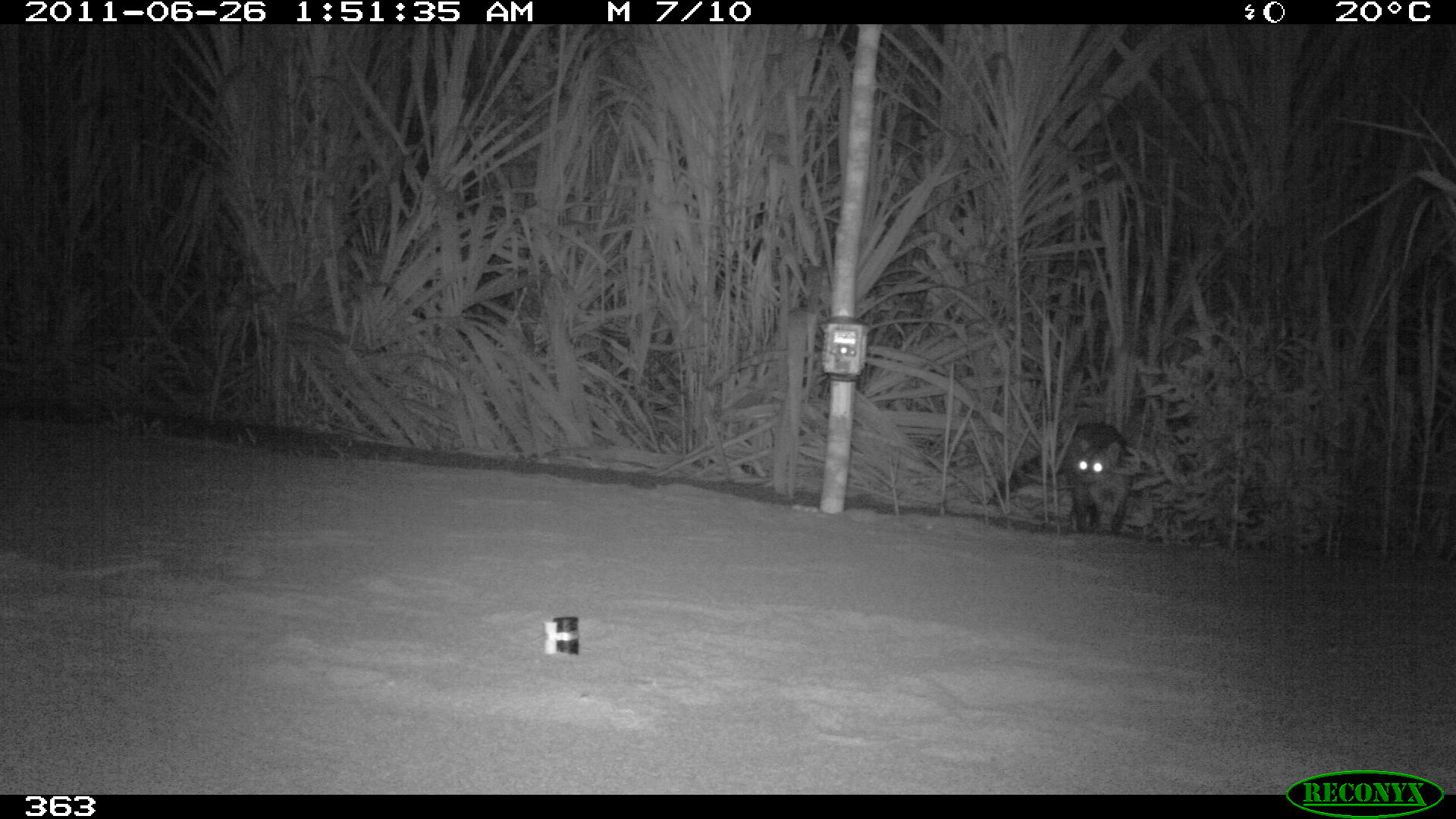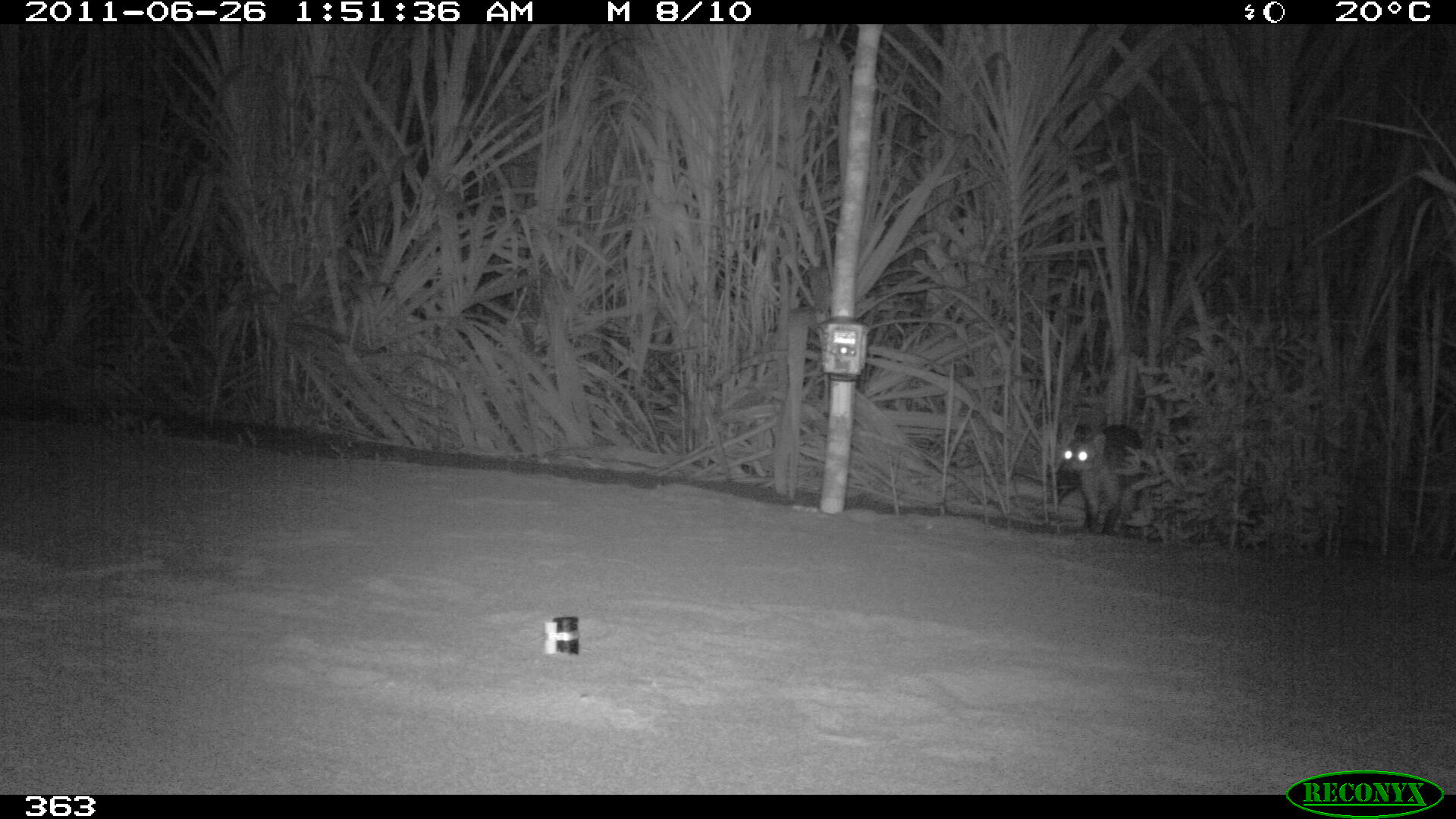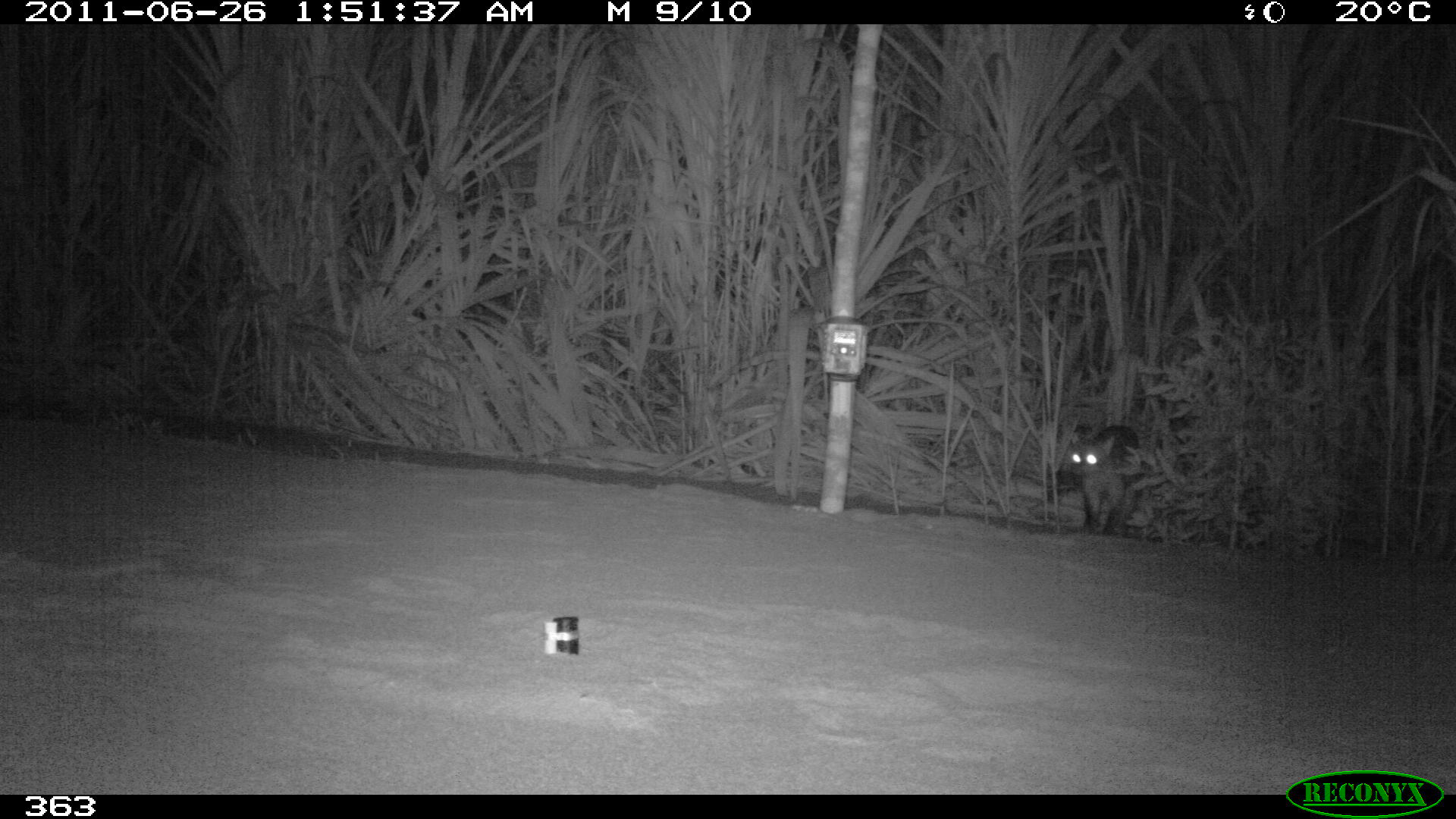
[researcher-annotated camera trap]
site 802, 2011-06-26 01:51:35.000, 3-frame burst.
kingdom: Animalia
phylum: Chordata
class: Mammalia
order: Carnivora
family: Procyonidae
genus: Procyon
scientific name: Procyon cancrivorus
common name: crab-eating raccoon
Procyon cancrivorus (crab-eating raccoon).